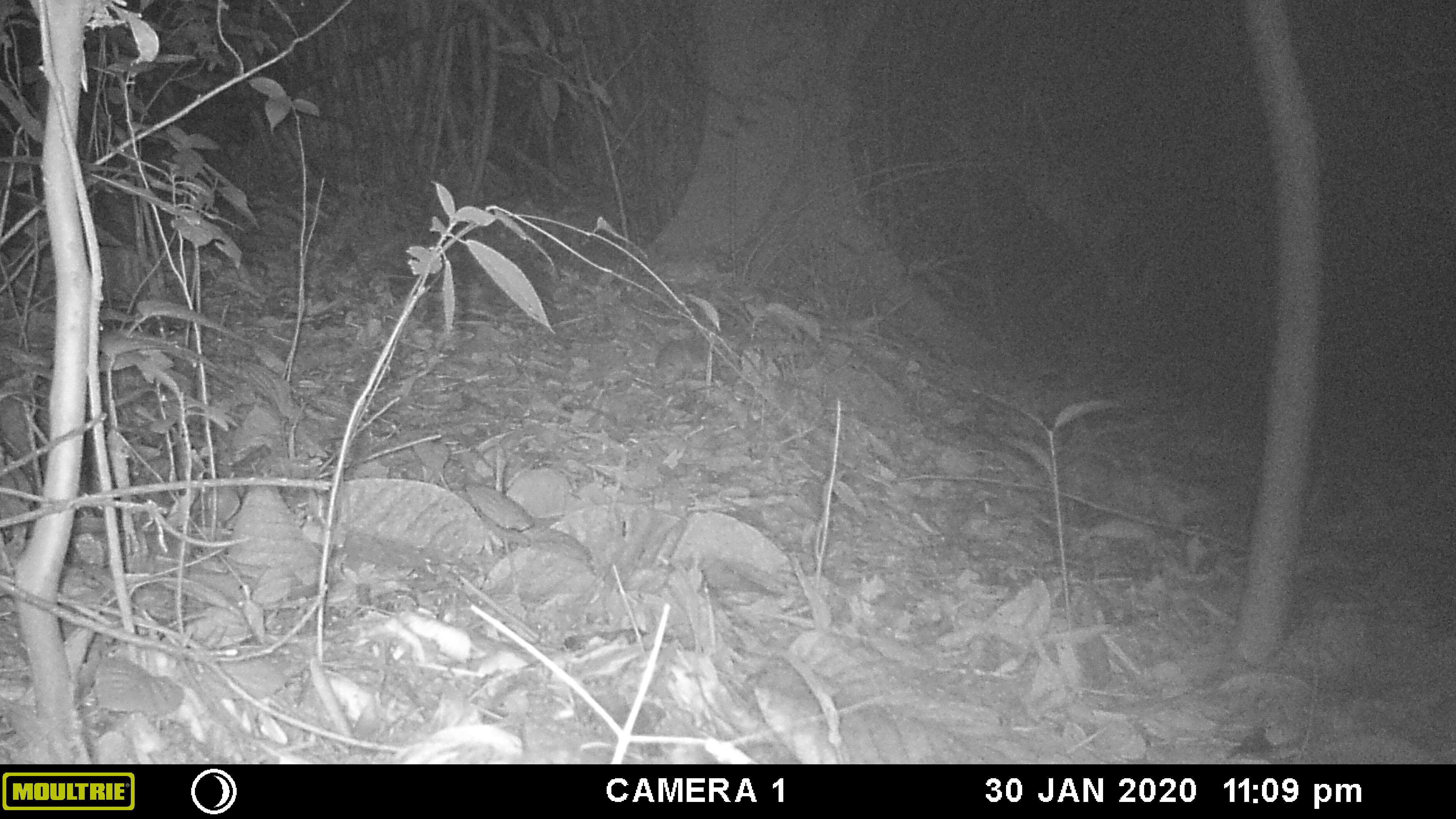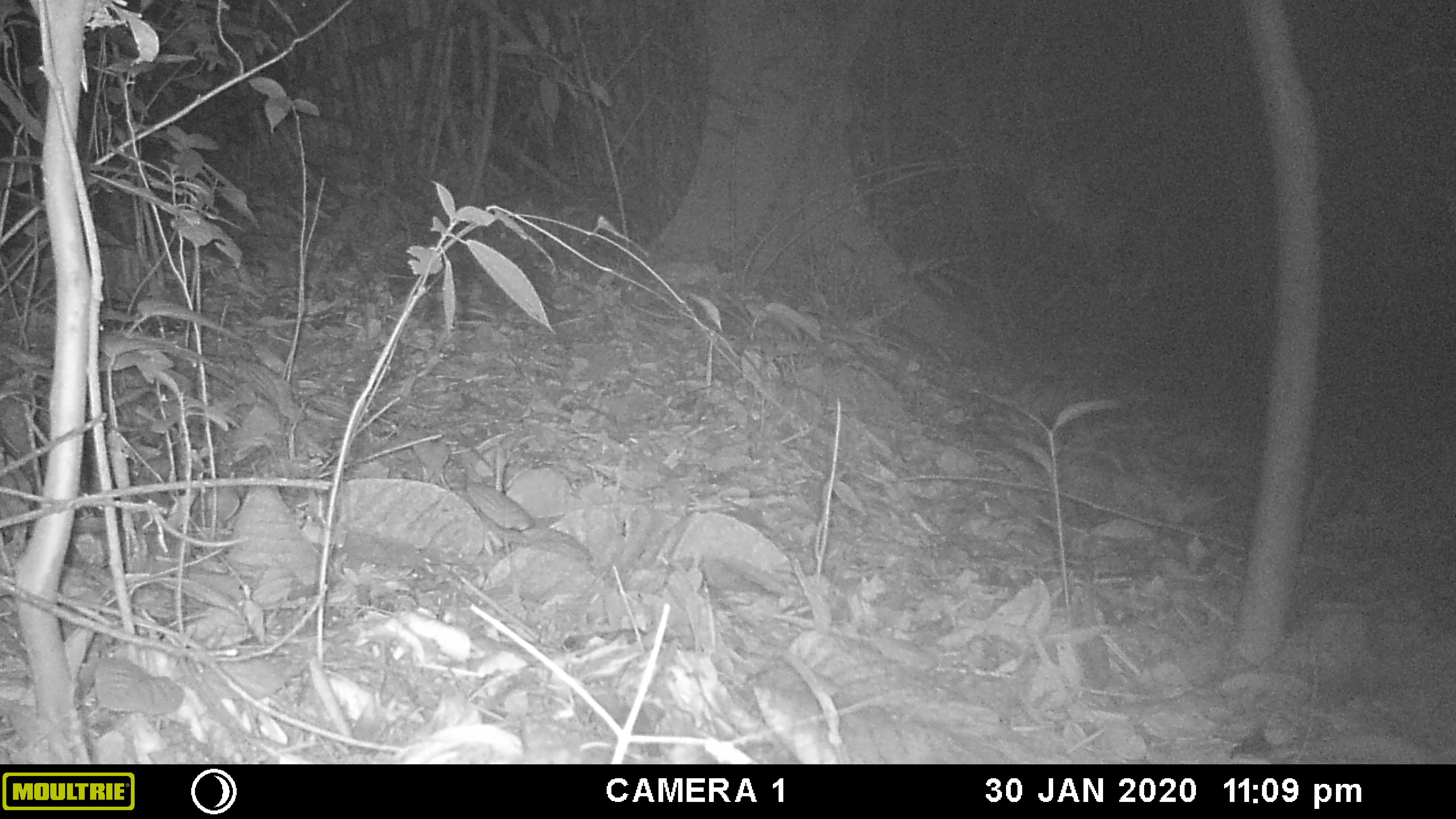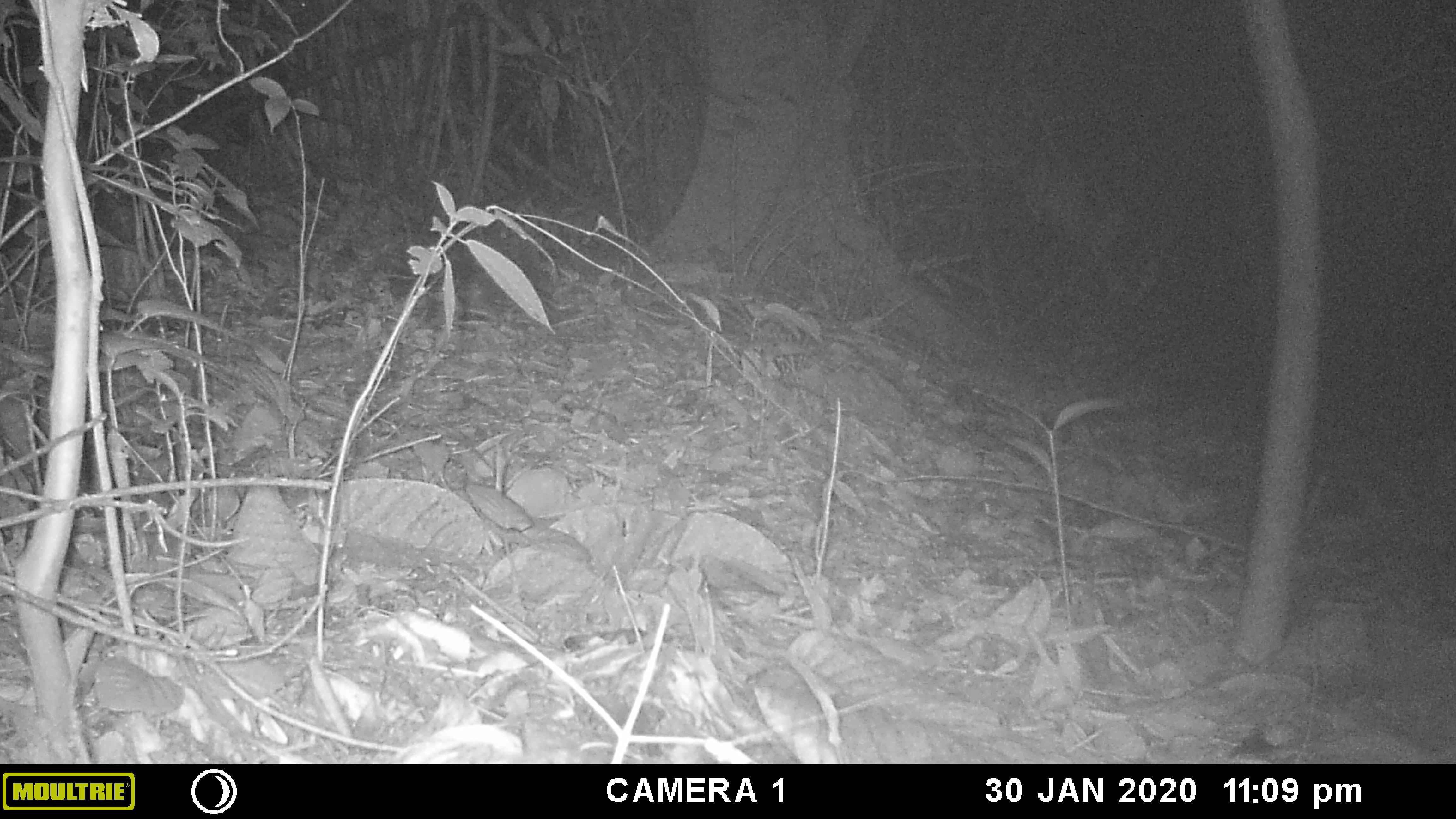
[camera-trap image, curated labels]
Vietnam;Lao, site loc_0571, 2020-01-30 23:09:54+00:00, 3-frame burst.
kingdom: Animalia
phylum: Chordata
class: Mammalia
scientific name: Mammalia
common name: mammal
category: unidentified small mammal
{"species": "unidentified small mammal (mammal) (Mammalia)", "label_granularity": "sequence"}